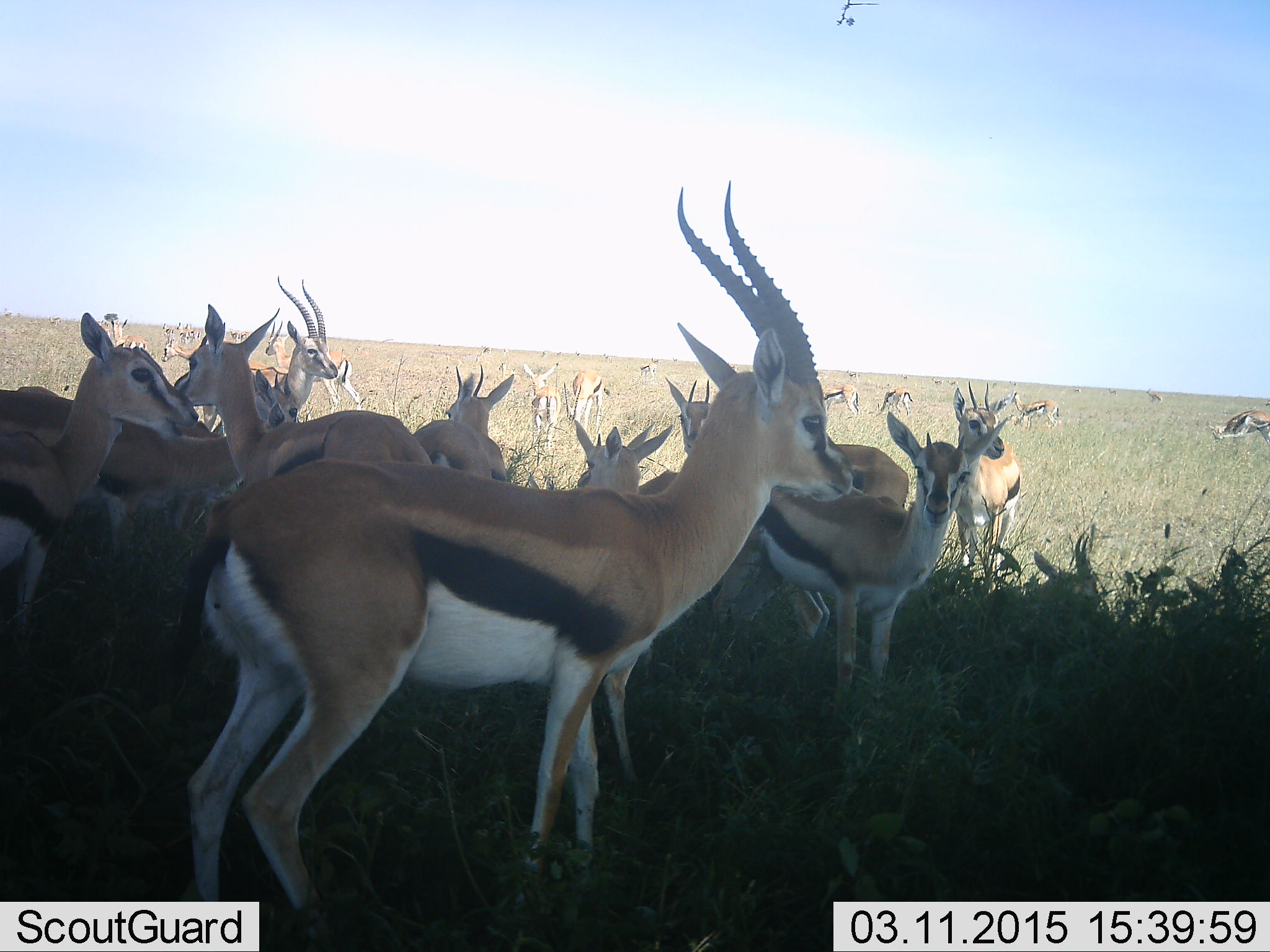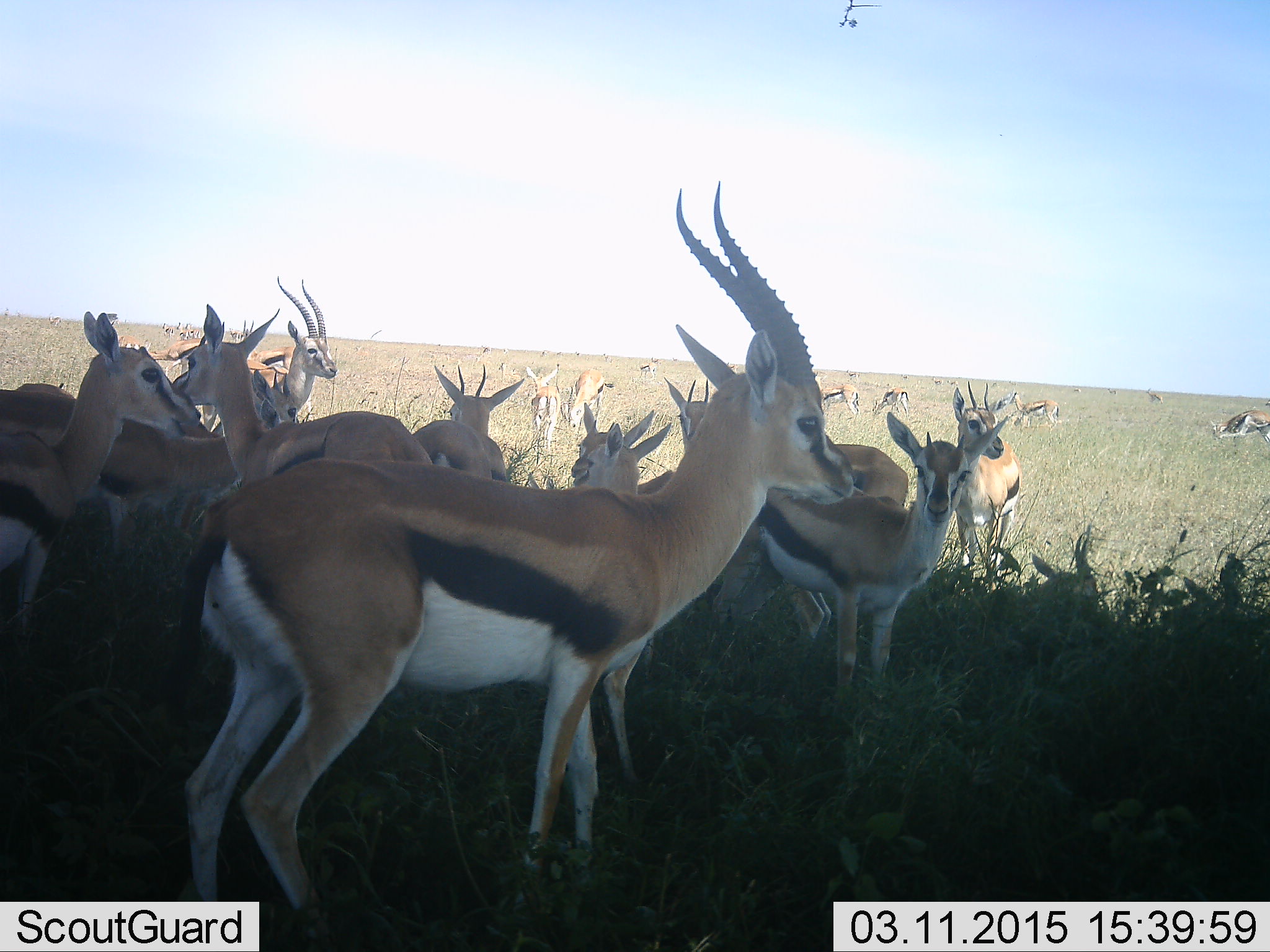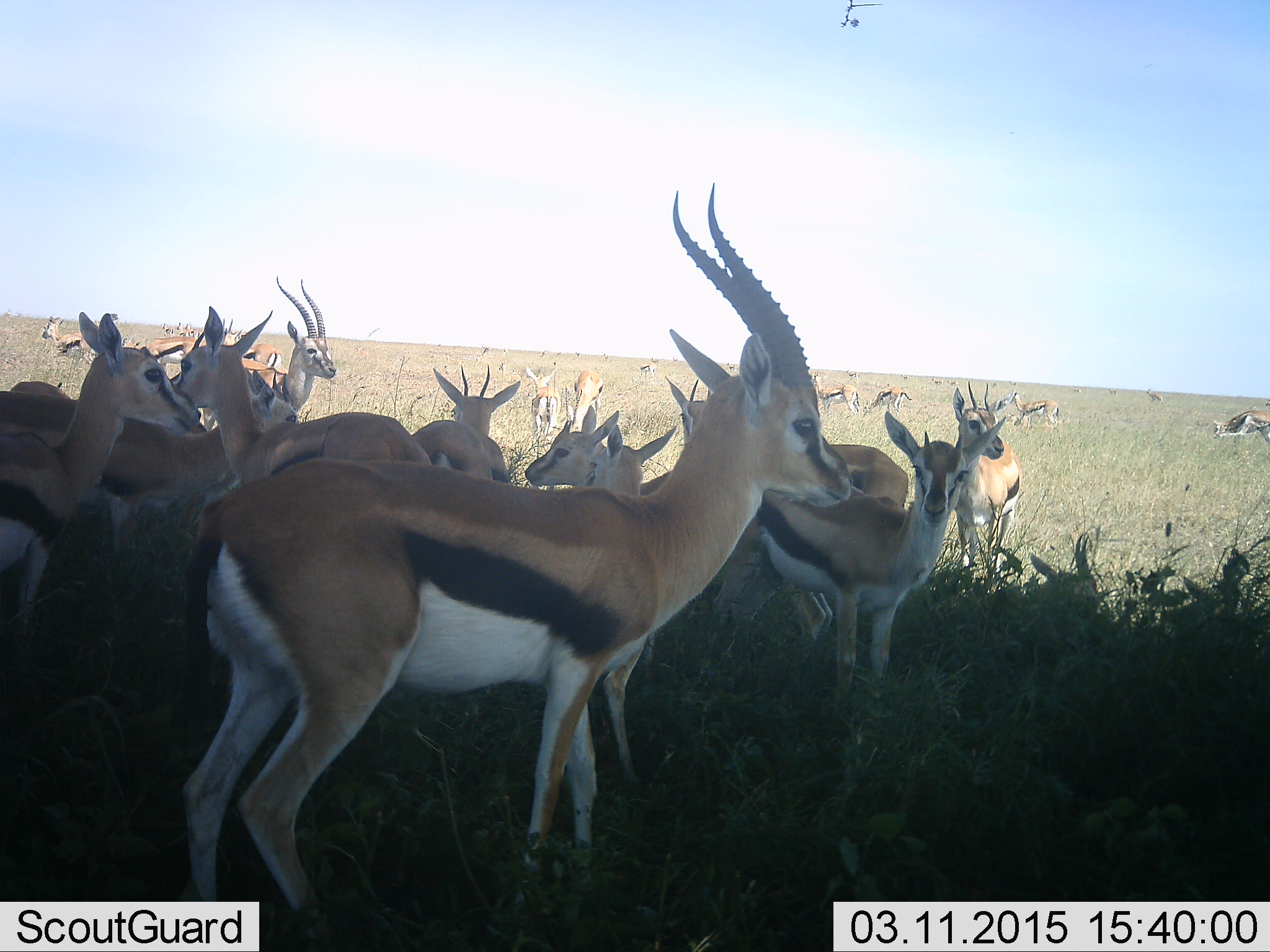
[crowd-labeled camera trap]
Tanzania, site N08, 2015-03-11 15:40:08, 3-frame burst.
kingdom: Animalia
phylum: Chordata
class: Mammalia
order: Artiodactyla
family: Bovidae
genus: Eudorcas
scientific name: Eudorcas thomsonii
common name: thomson's gazelle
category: gazellethomsons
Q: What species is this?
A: Gazellethomsons (thomson's gazelle) (Eudorcas thomsonii).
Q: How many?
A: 11-50.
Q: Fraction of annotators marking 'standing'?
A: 80%.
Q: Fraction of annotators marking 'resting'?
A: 10%.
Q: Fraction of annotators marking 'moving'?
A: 30%.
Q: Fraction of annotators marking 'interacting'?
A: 10%.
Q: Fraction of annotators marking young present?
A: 10%.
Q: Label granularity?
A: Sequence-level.